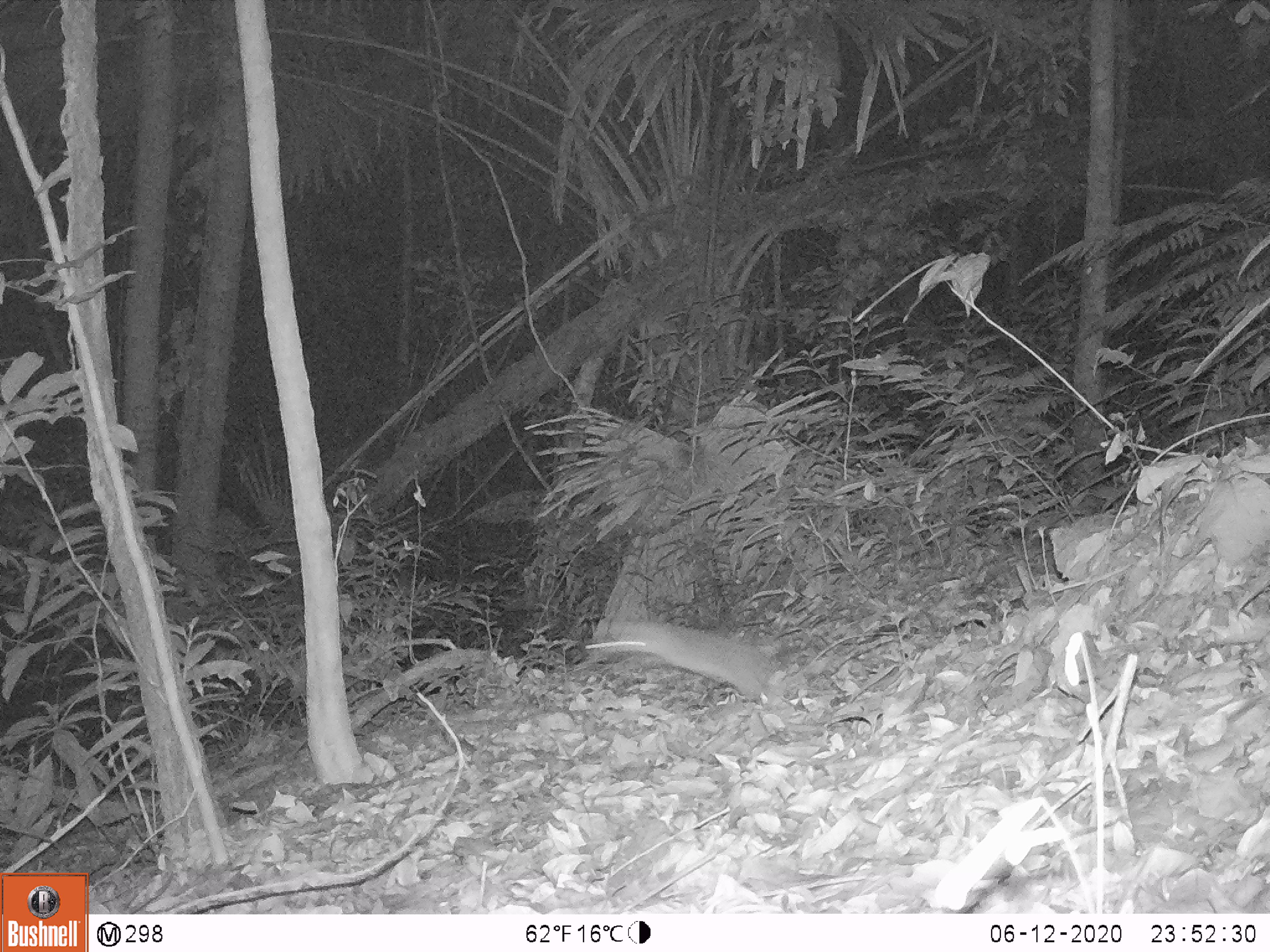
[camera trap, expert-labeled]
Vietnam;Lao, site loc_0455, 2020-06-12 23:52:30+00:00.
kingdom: Animalia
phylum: Chordata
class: Mammalia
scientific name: Mammalia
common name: mammal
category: unidentified small mammal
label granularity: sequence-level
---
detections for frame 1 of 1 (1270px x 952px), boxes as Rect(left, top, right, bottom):
unidentified small mammal: Rect(584, 619, 773, 703)